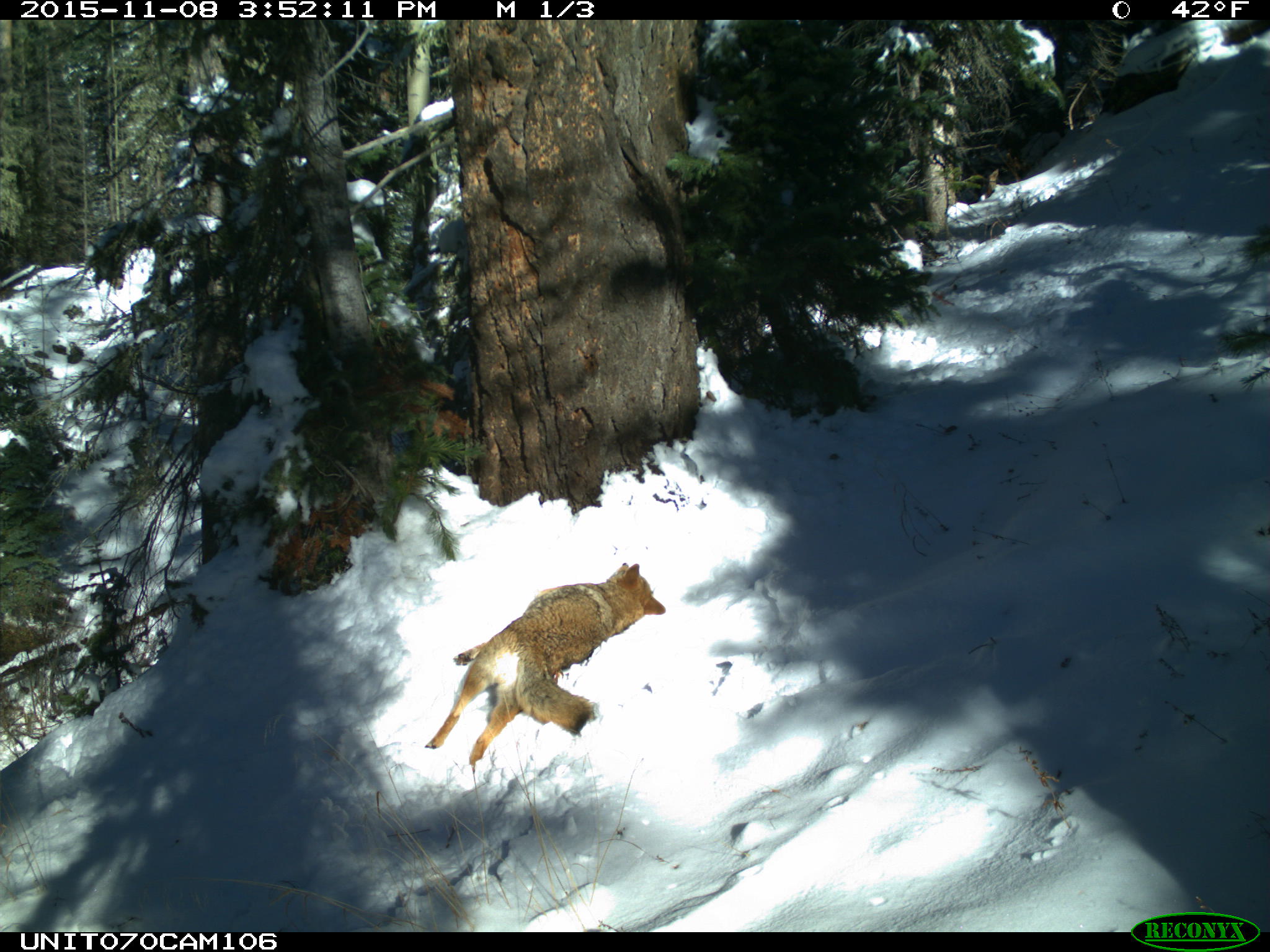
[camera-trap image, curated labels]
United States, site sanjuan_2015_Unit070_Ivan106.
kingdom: Animalia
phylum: Chordata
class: Mammalia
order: Carnivora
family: Canidae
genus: Canis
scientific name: Canis latrans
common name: coyote